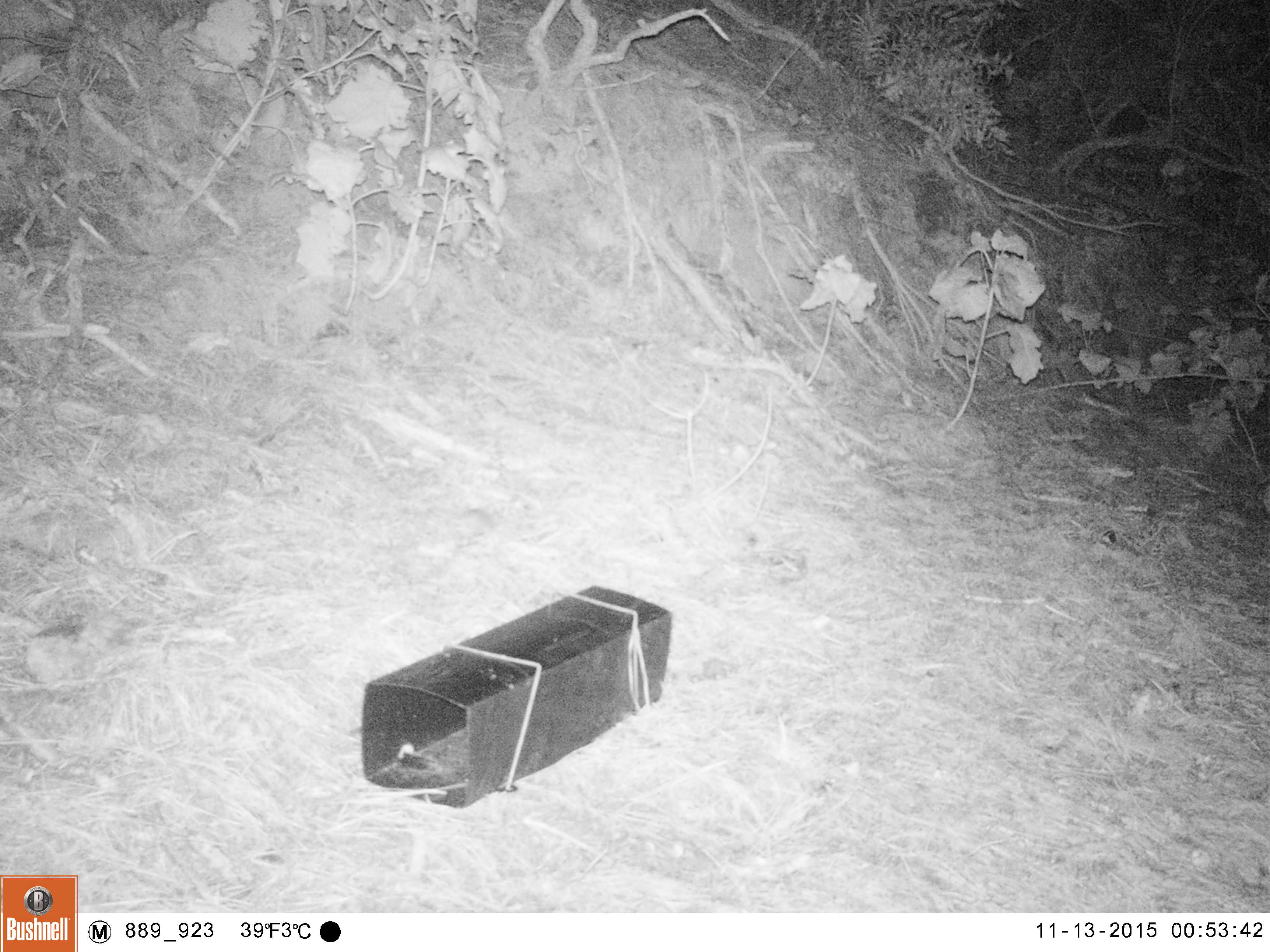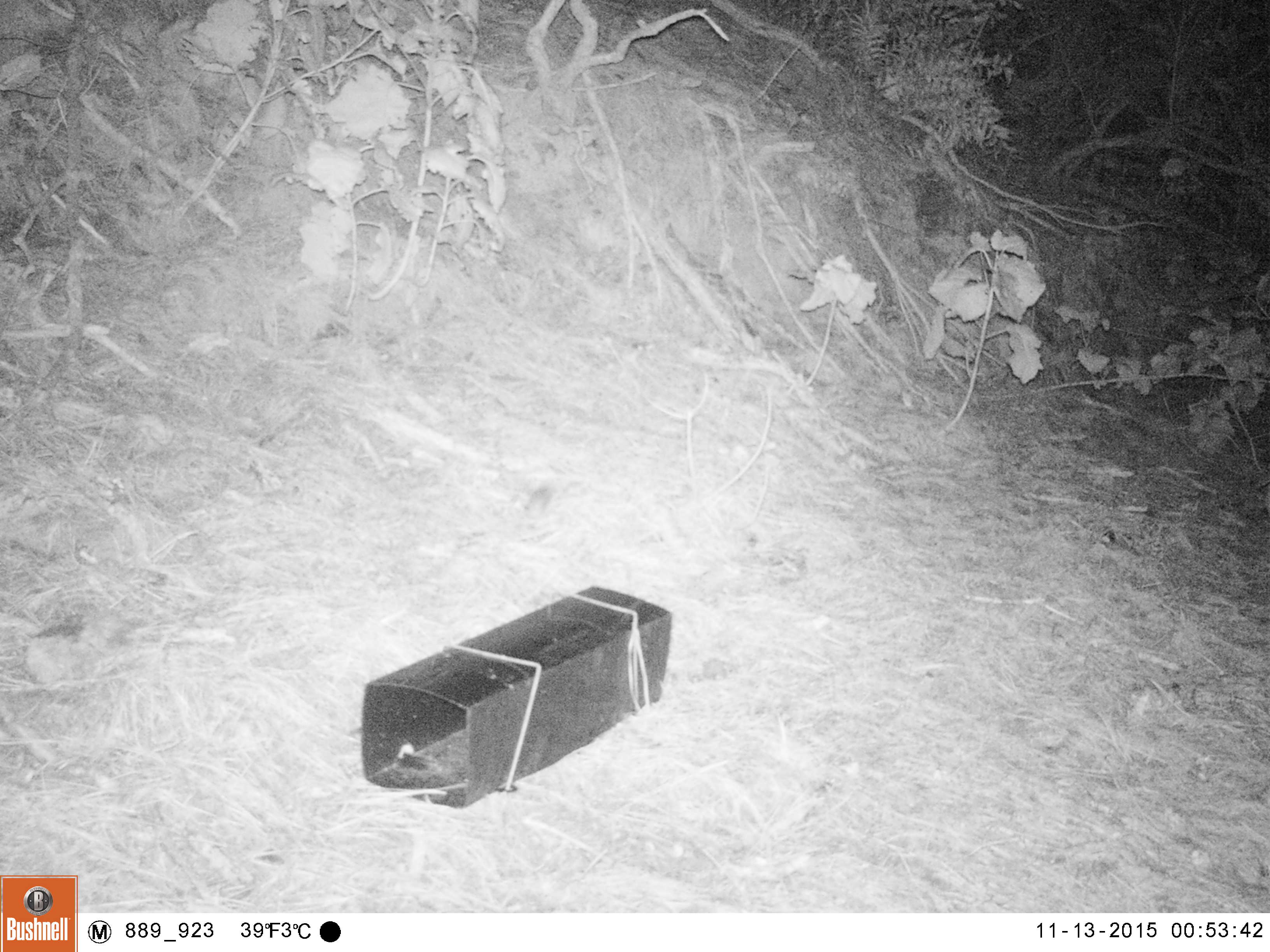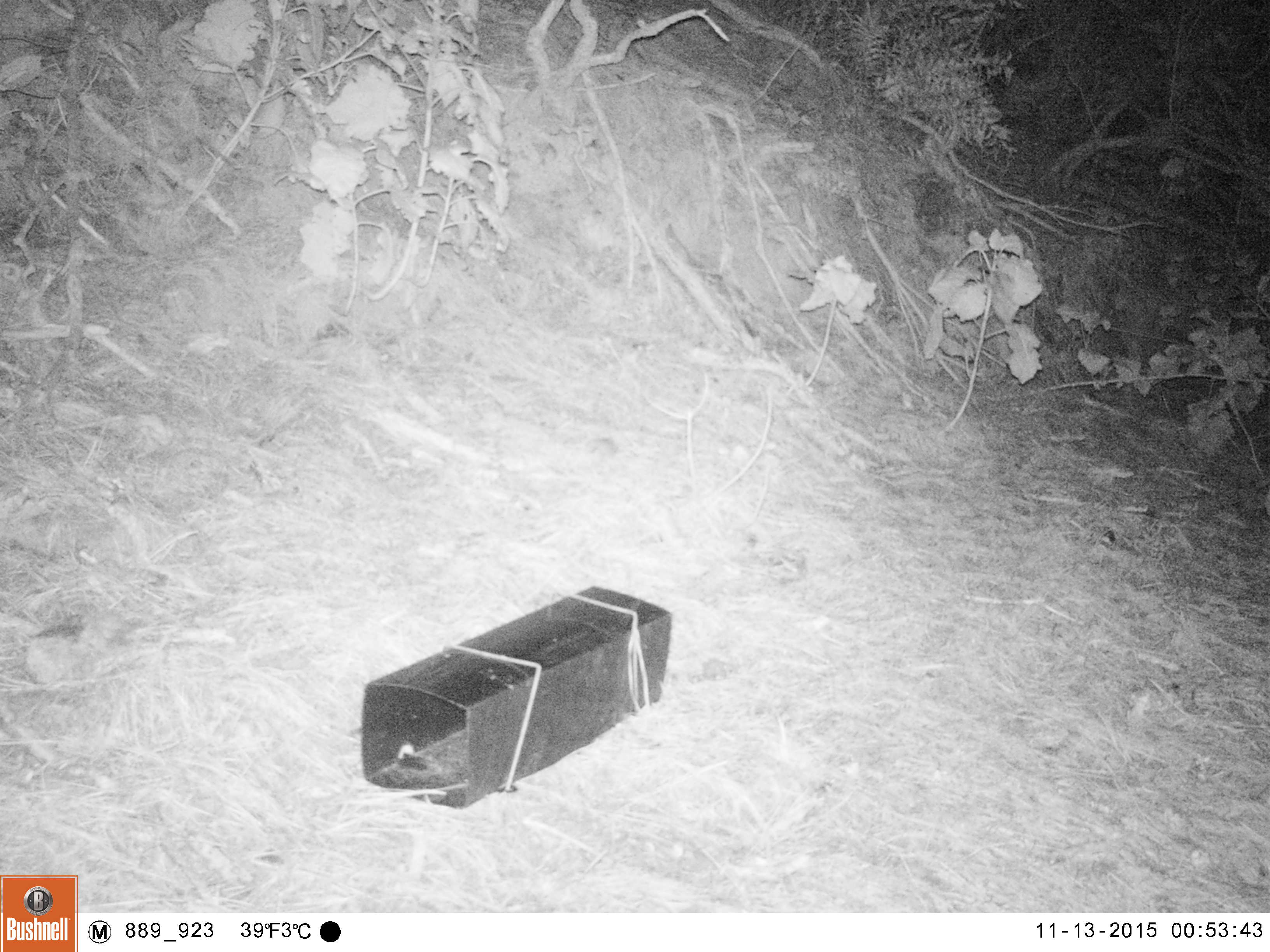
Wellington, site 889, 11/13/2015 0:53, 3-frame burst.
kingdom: Animalia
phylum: Chordata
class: Mammalia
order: Rodentia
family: Muridae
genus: Mus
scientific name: Mus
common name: mouse